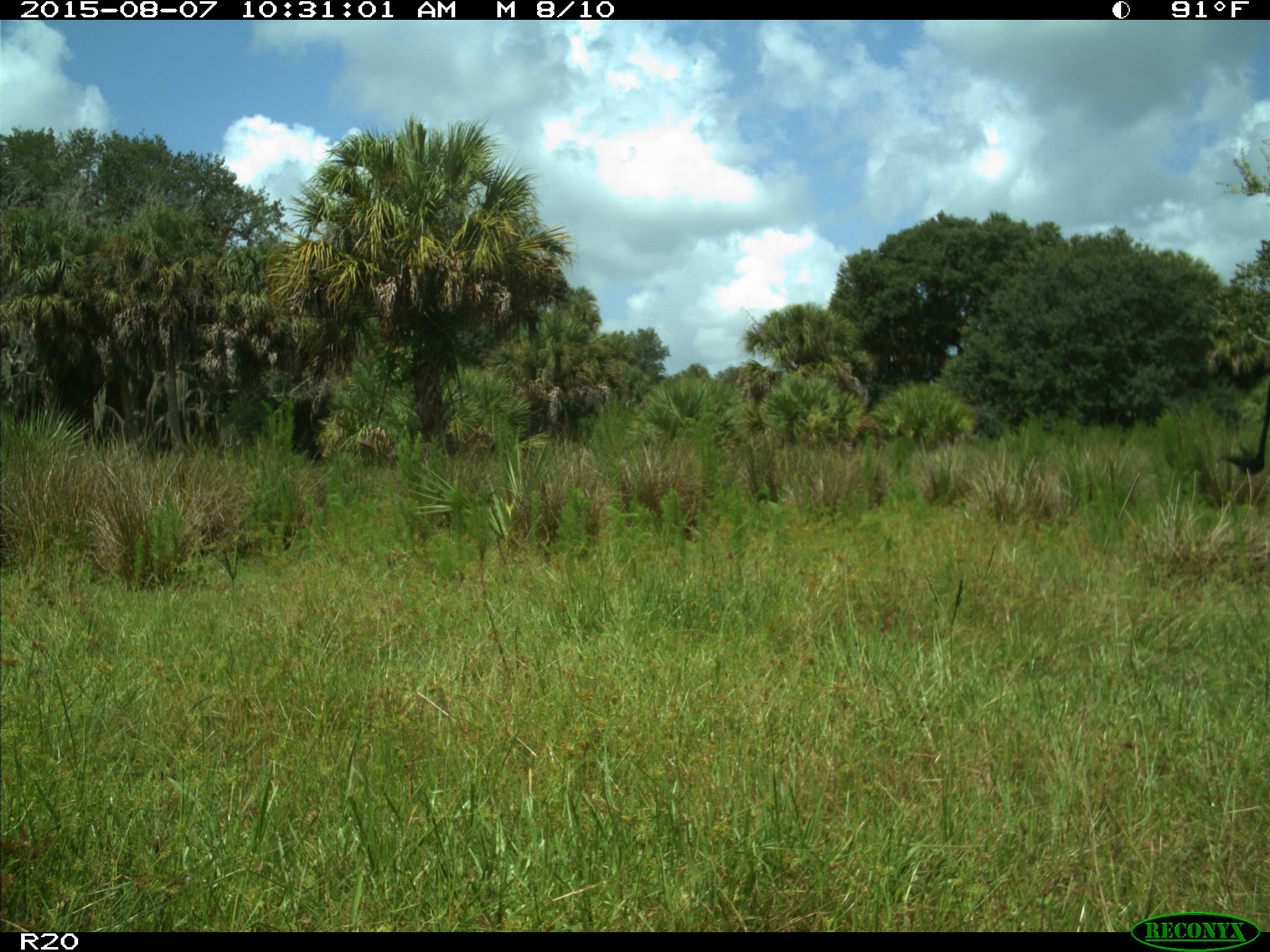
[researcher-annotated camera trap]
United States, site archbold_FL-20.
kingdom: Animalia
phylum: Chordata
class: Mammalia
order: Artiodactyla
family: Bovidae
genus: Bos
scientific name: Bos taurus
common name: domestic cow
Bos taurus (domestic cow).